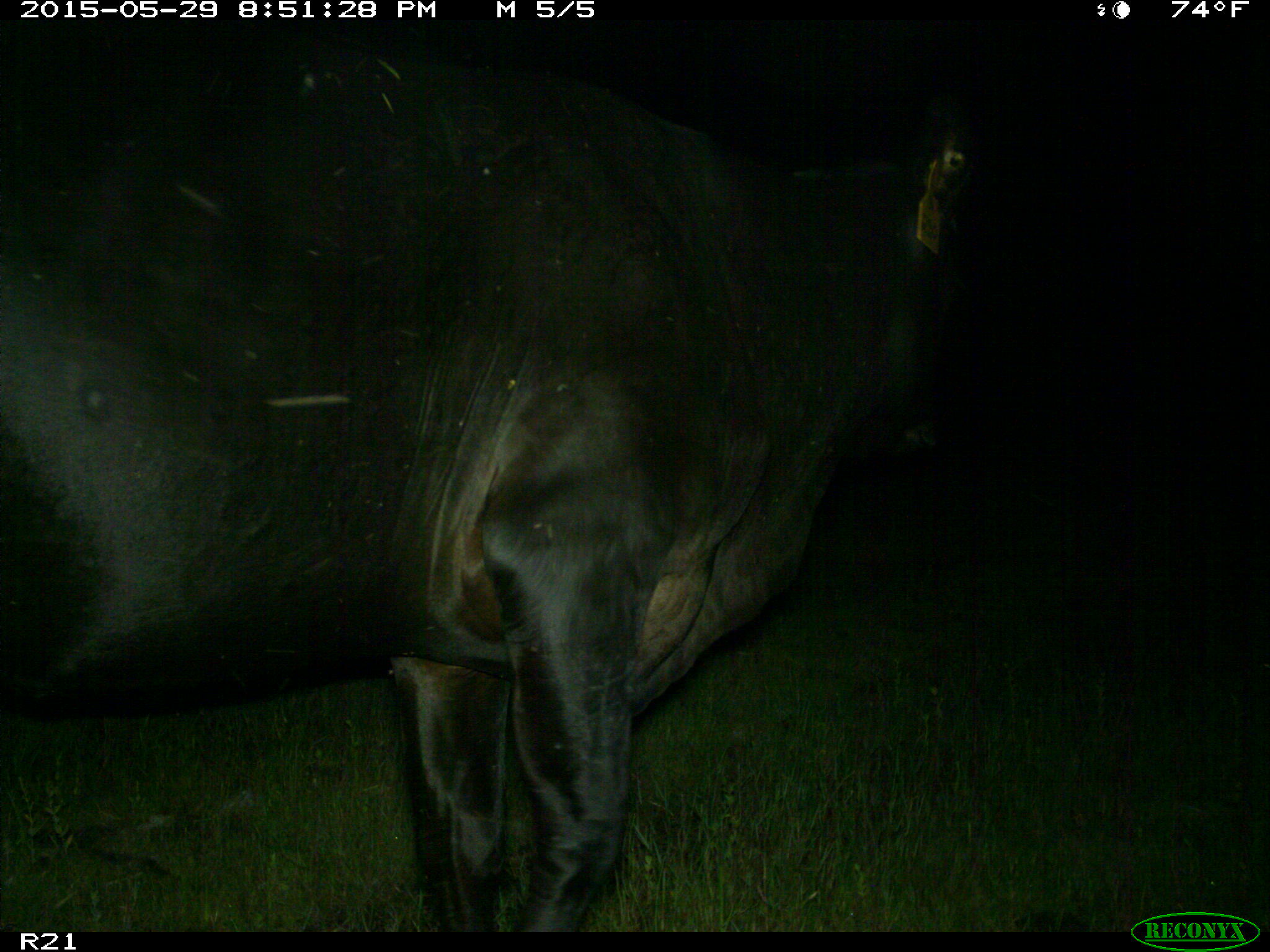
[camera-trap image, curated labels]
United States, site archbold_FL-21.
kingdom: Animalia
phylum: Chordata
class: Mammalia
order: Artiodactyla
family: Bovidae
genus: Bos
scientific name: Bos taurus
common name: domestic cow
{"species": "Bos taurus (domestic cow)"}